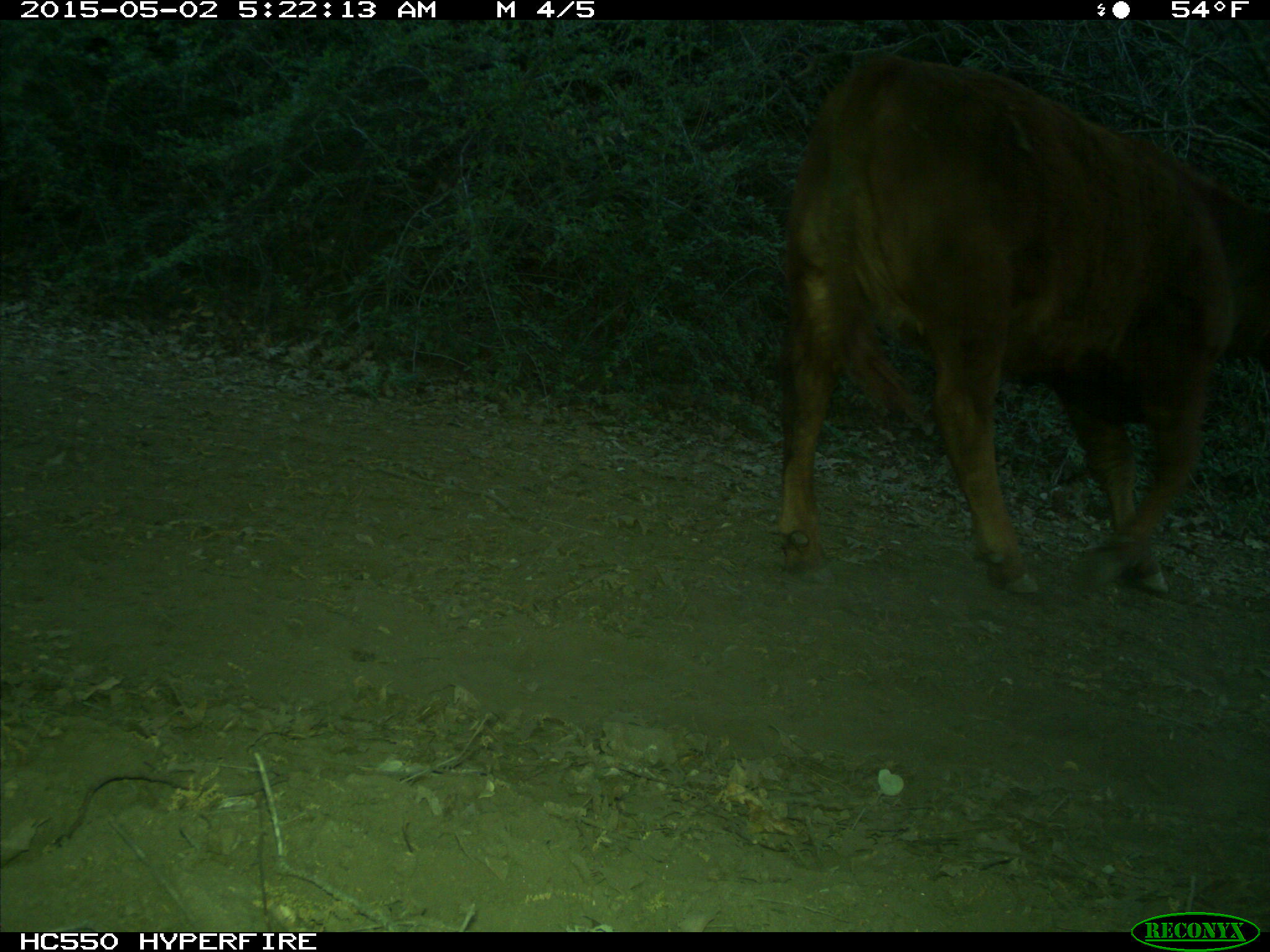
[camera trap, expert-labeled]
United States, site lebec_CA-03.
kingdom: Animalia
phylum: Chordata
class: Mammalia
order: Artiodactyla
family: Bovidae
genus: Bos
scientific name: Bos taurus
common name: domestic cow